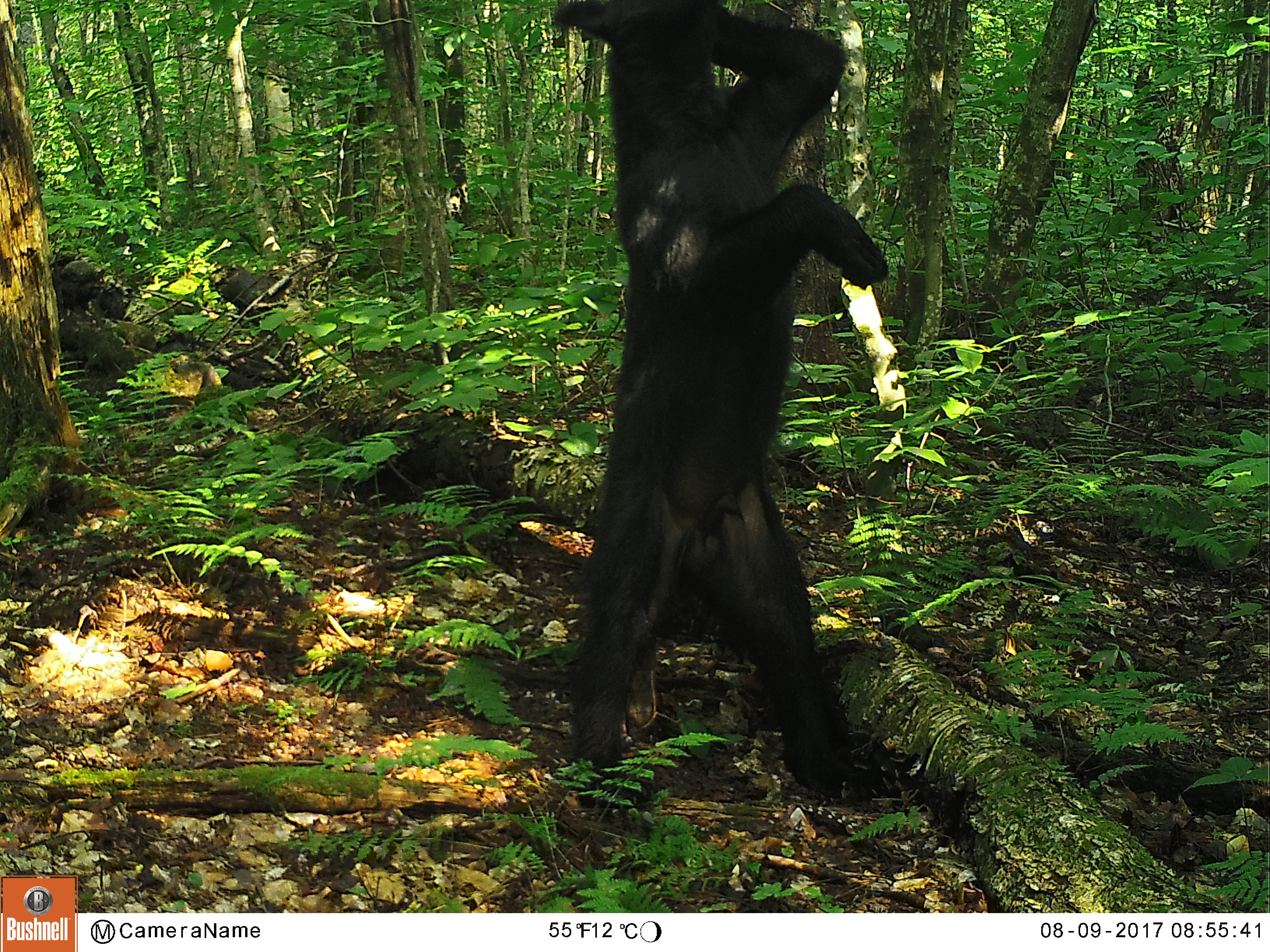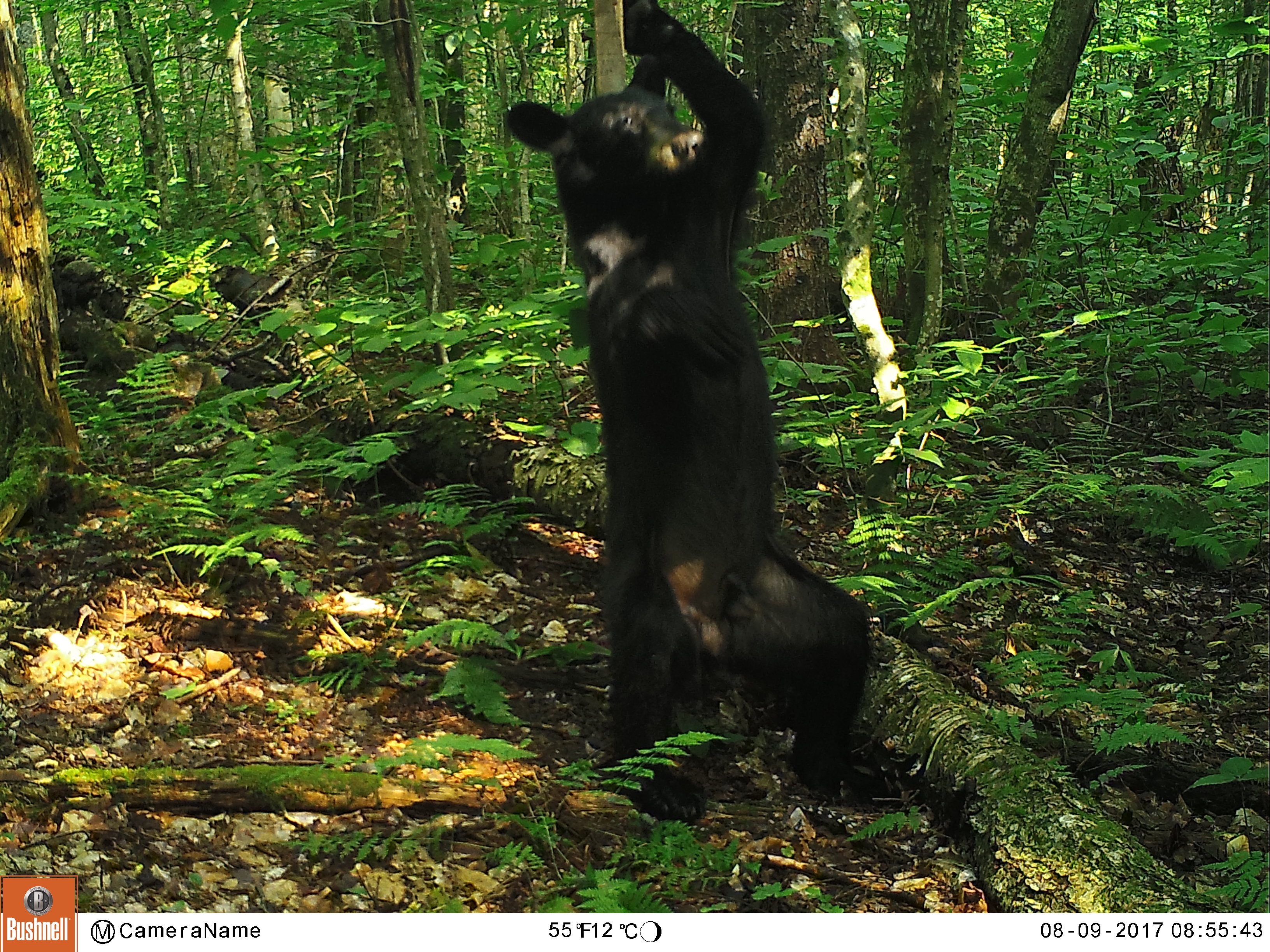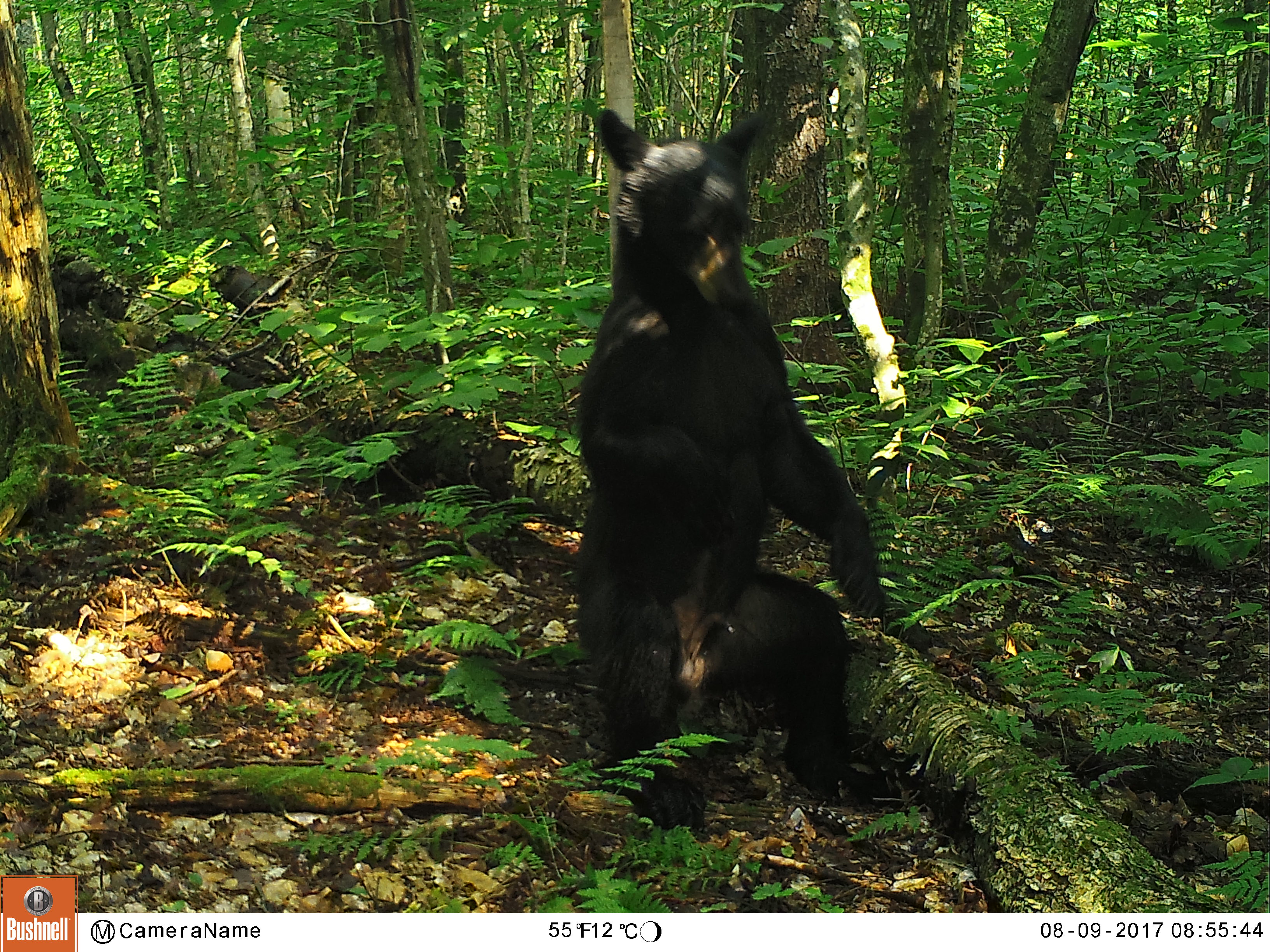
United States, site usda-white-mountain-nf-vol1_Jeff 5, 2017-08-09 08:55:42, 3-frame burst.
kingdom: Animalia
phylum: Chordata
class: Mammalia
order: Carnivora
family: Ursidae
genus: Ursus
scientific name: Ursus americanus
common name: black bear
Black bear (Ursus americanus).